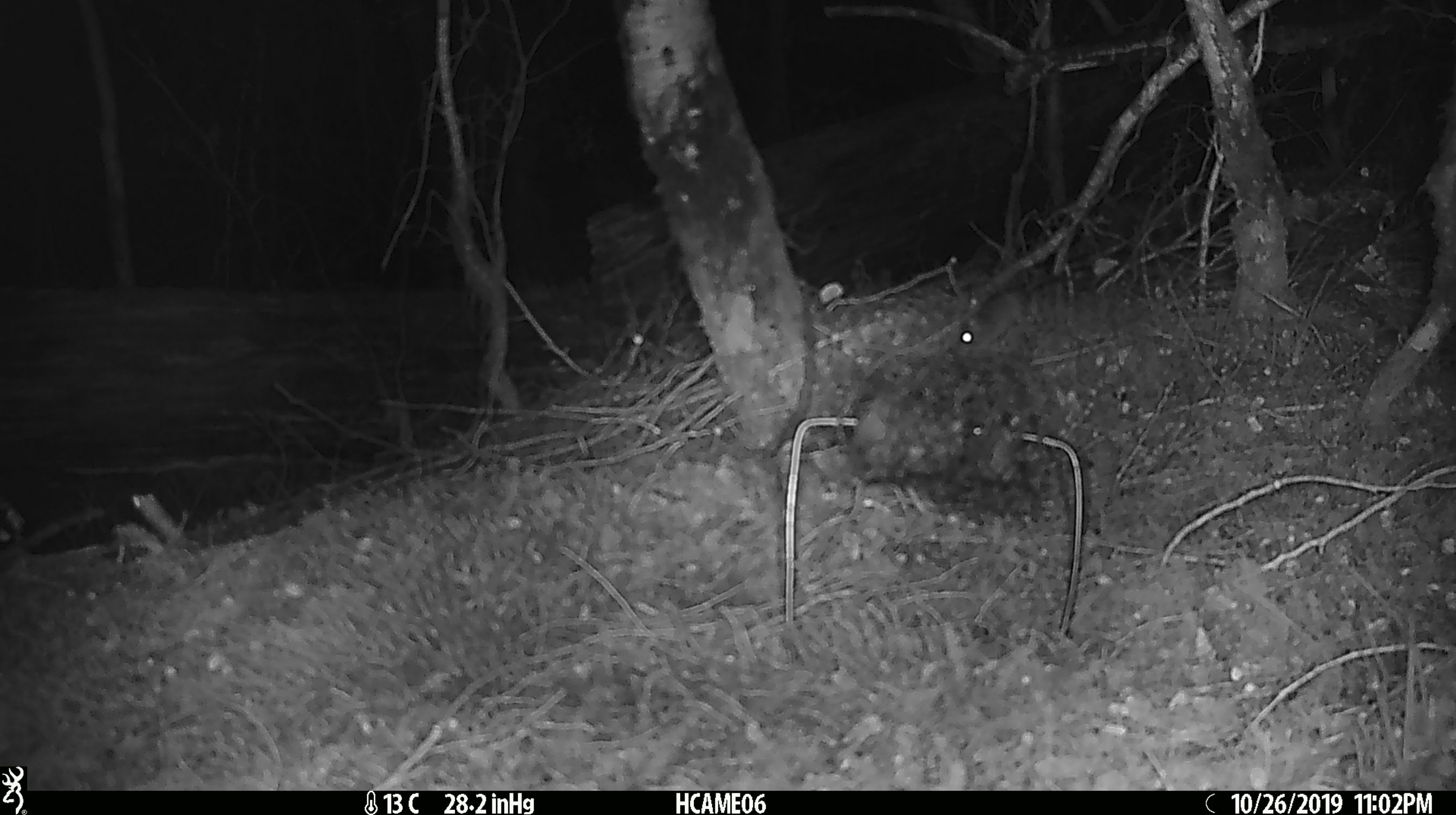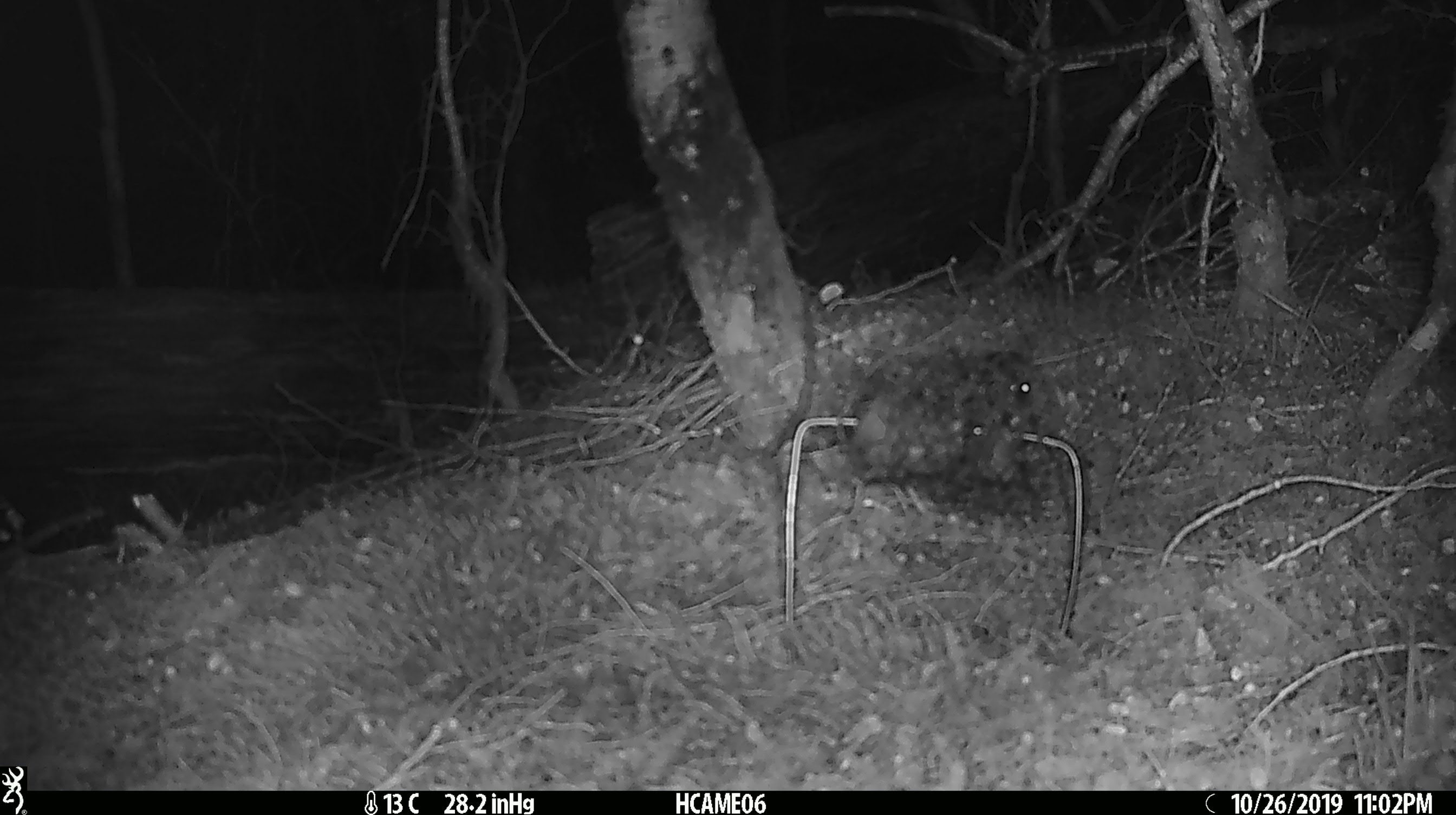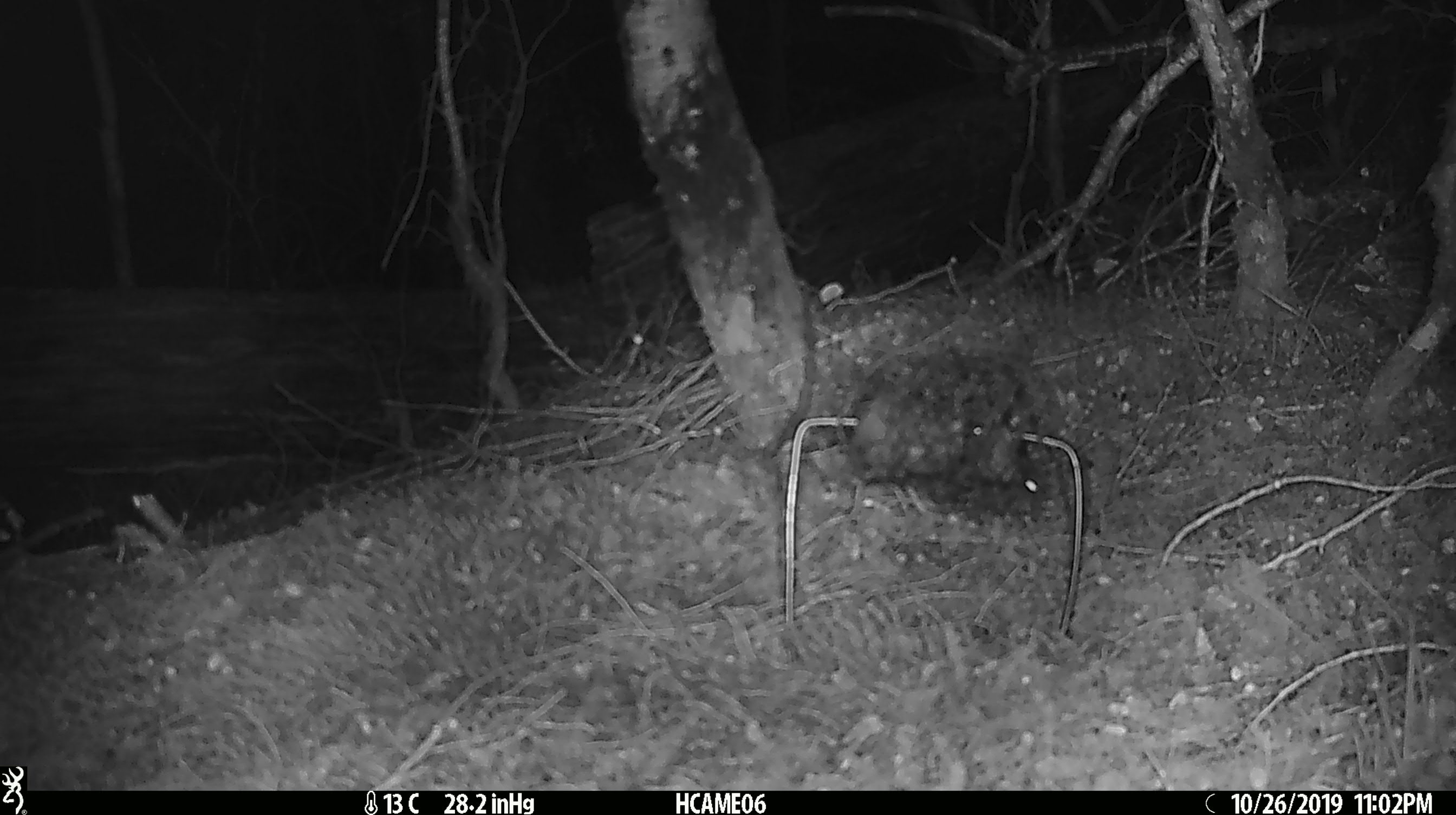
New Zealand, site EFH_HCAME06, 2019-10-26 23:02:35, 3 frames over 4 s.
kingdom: Animalia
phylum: Chordata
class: Mammalia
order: Rodentia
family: Muridae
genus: Mus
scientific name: Mus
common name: mouse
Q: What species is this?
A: Mouse (Mus).